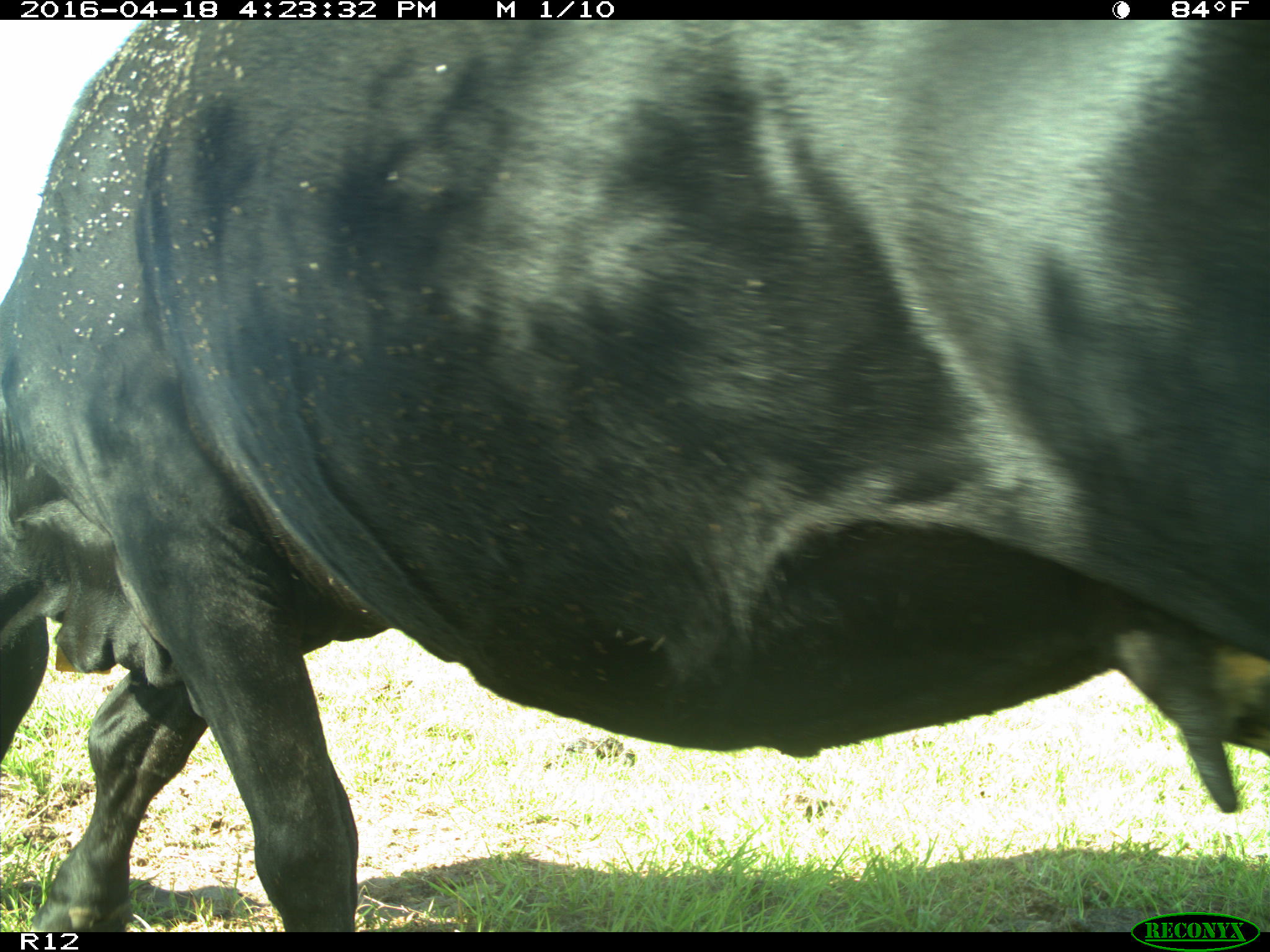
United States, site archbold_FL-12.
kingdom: Animalia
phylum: Chordata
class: Mammalia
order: Artiodactyla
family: Bovidae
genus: Bos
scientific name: Bos taurus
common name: domestic cow